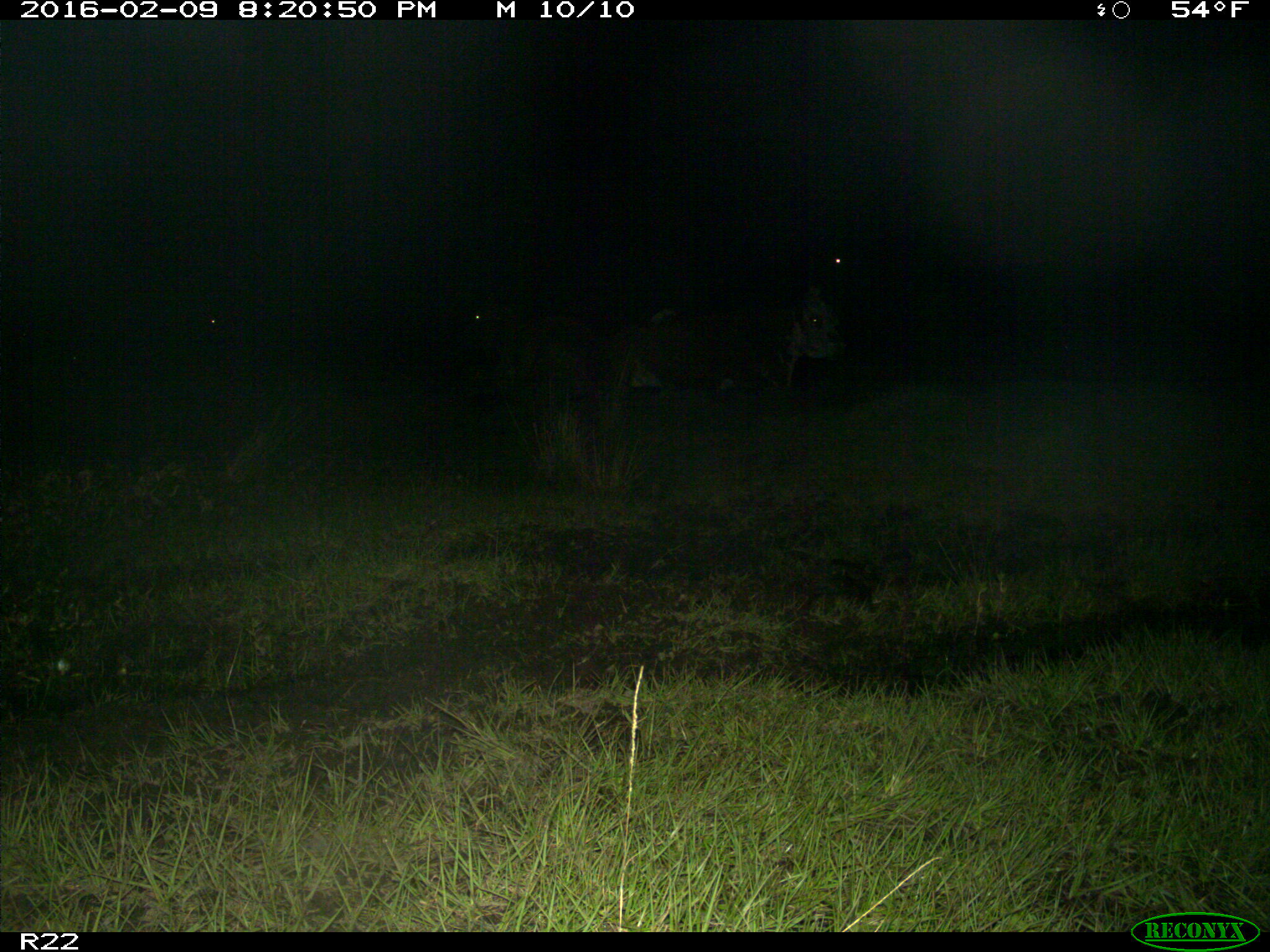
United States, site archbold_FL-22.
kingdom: Animalia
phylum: Chordata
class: Mammalia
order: Artiodactyla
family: Bovidae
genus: Bos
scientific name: Bos taurus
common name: domestic cow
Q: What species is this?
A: Bos taurus (domestic cow).